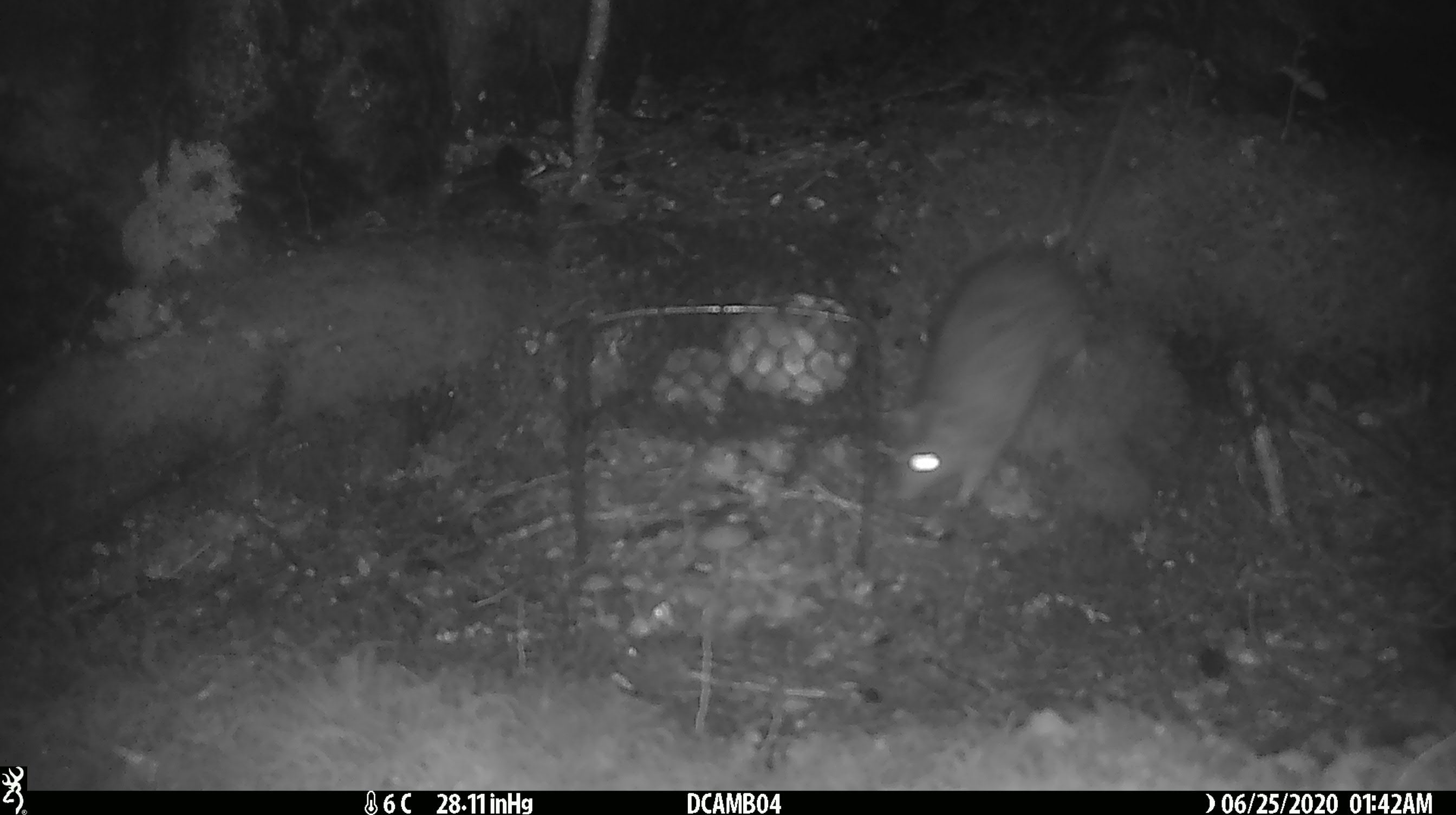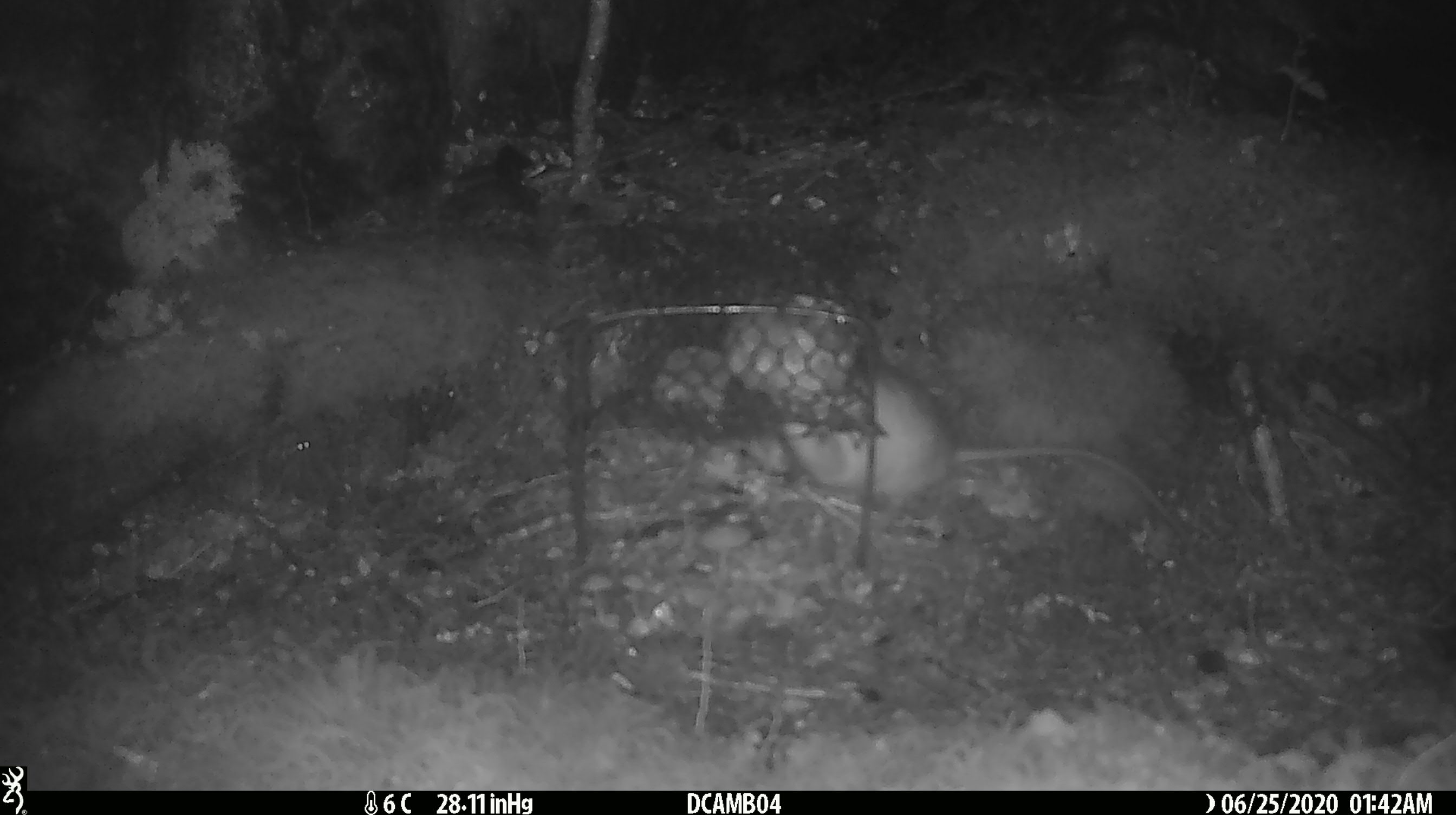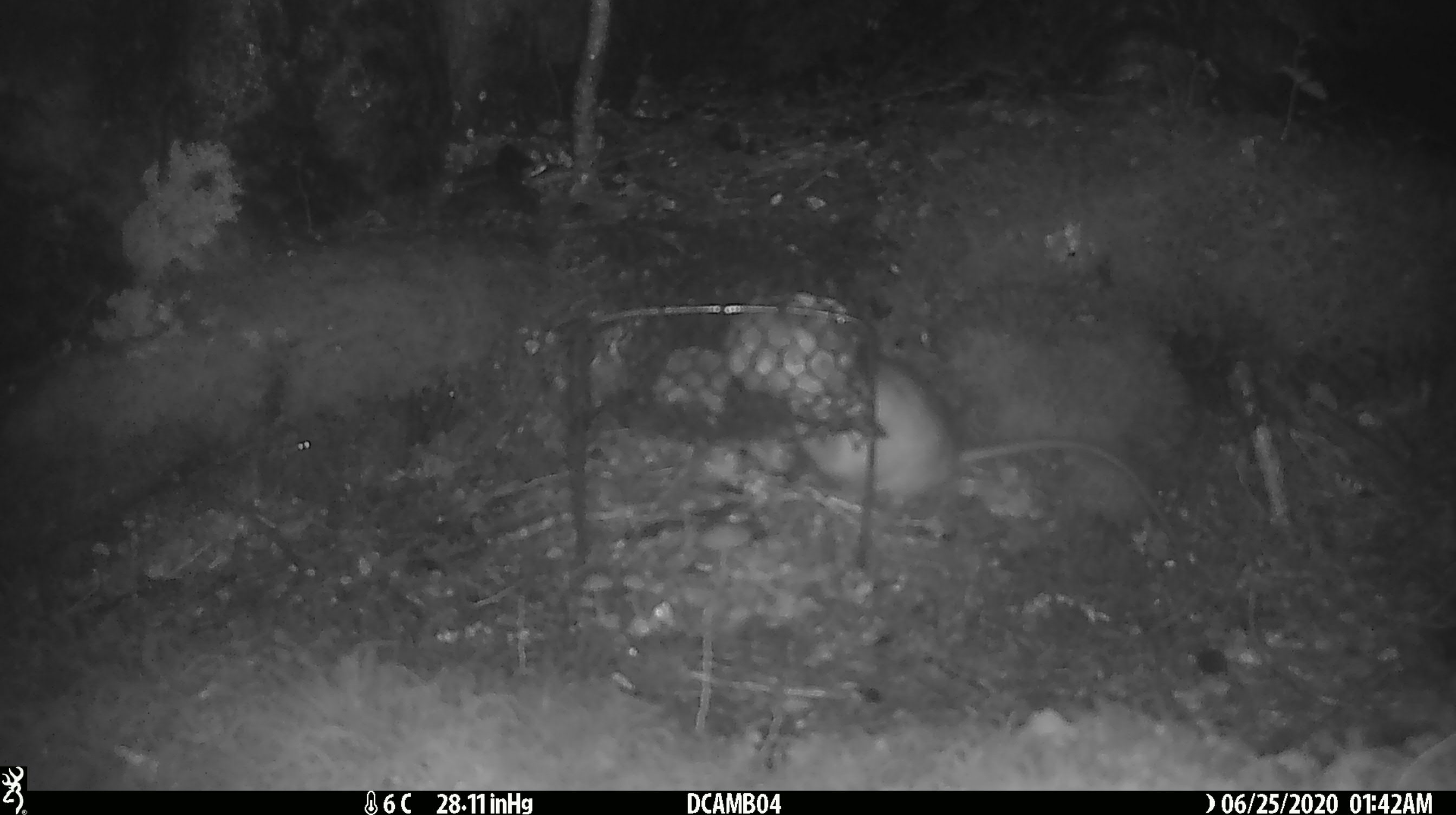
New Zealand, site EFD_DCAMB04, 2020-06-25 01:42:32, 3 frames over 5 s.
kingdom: Animalia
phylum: Chordata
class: Mammalia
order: Rodentia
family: Muridae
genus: Rattus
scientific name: Rattus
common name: rat